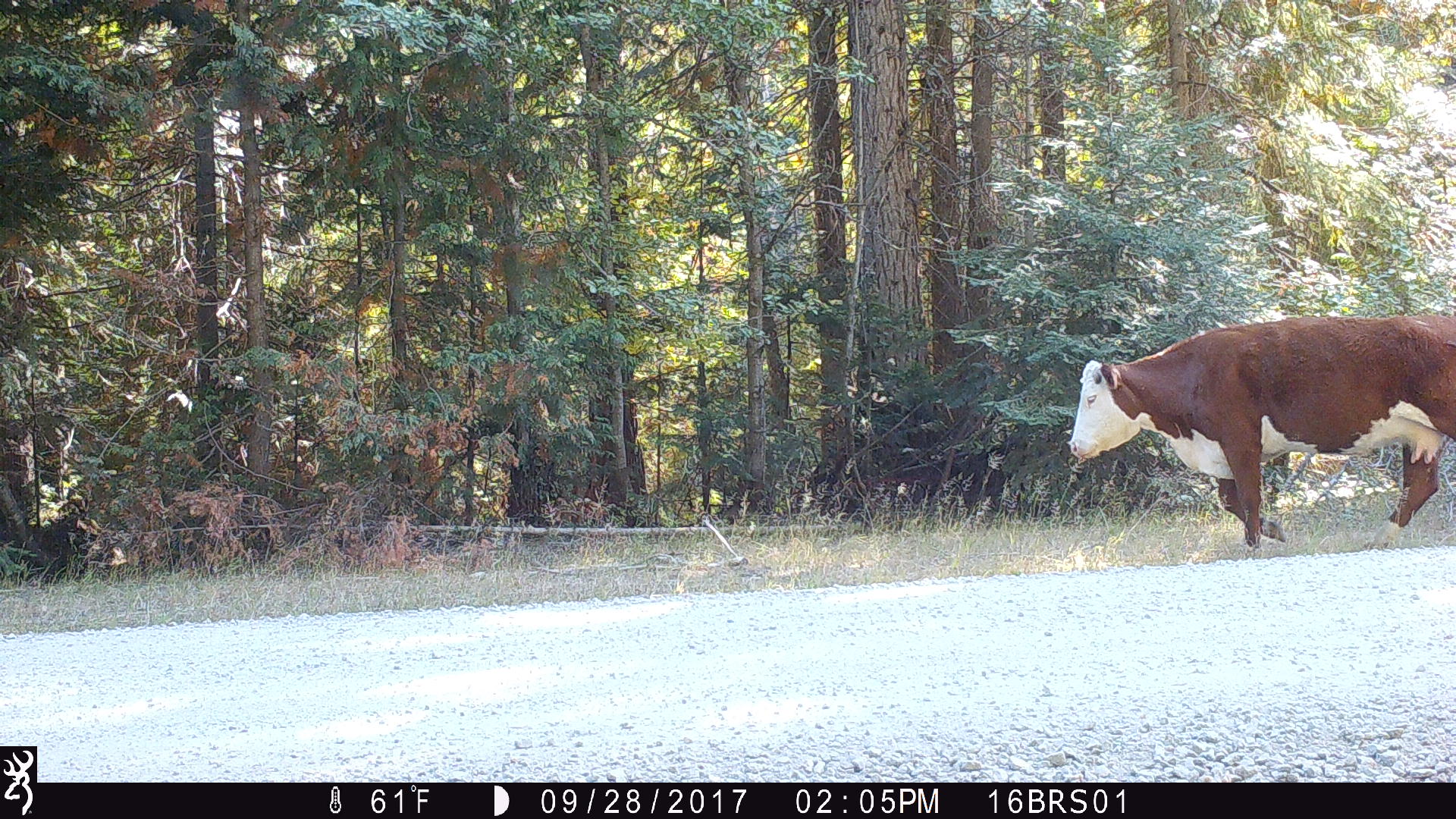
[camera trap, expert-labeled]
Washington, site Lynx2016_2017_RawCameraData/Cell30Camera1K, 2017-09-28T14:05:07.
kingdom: Animalia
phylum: Chordata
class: Mammalia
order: Artiodactyla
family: Bovidae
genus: Bos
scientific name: Bos taurus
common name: domestic cattle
Domestic cattle (Bos taurus). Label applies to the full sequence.